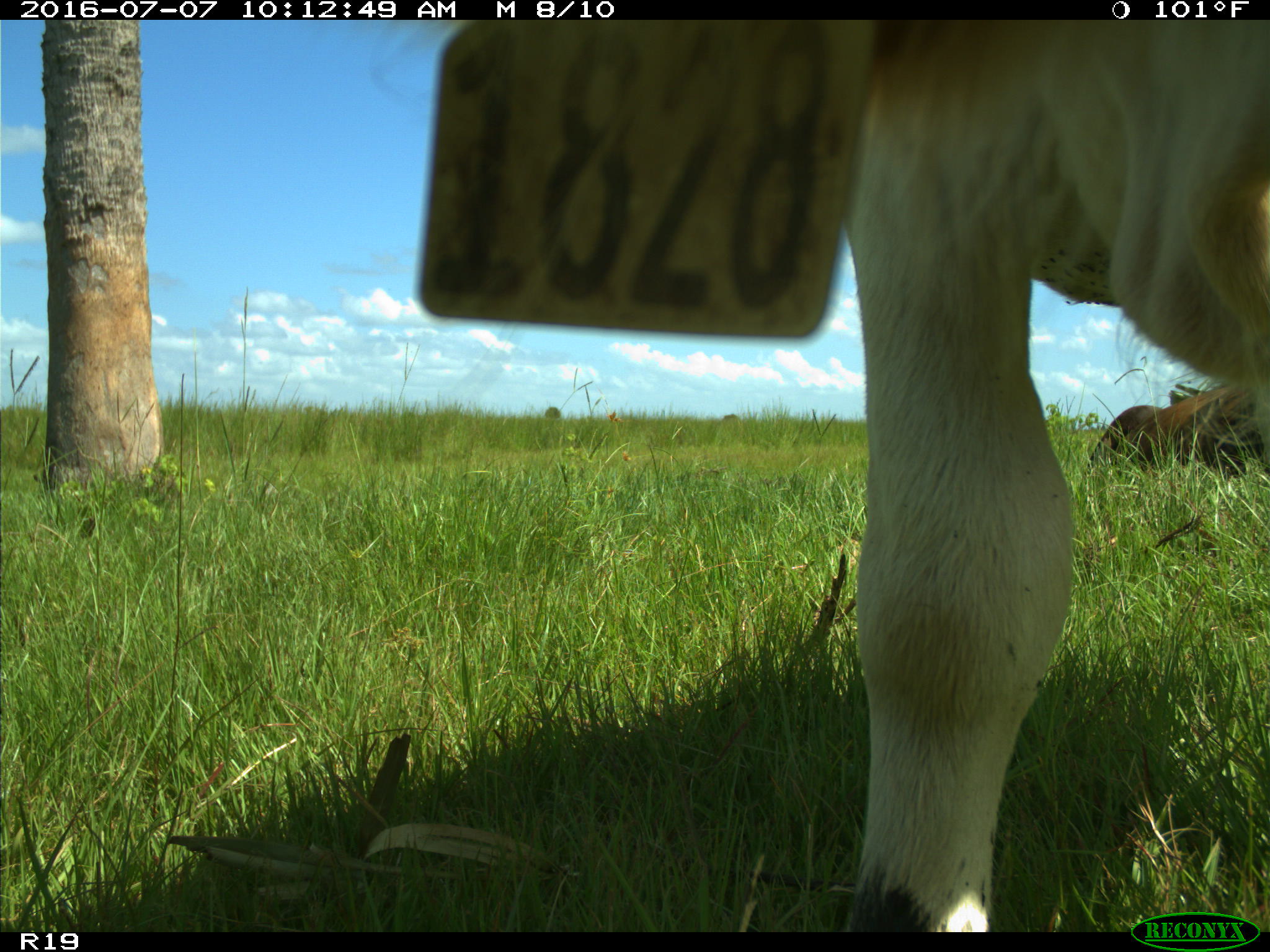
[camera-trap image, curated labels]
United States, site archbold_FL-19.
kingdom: Animalia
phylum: Chordata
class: Mammalia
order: Artiodactyla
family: Bovidae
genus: Bos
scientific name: Bos taurus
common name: domestic cow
Bos taurus (domestic cow).